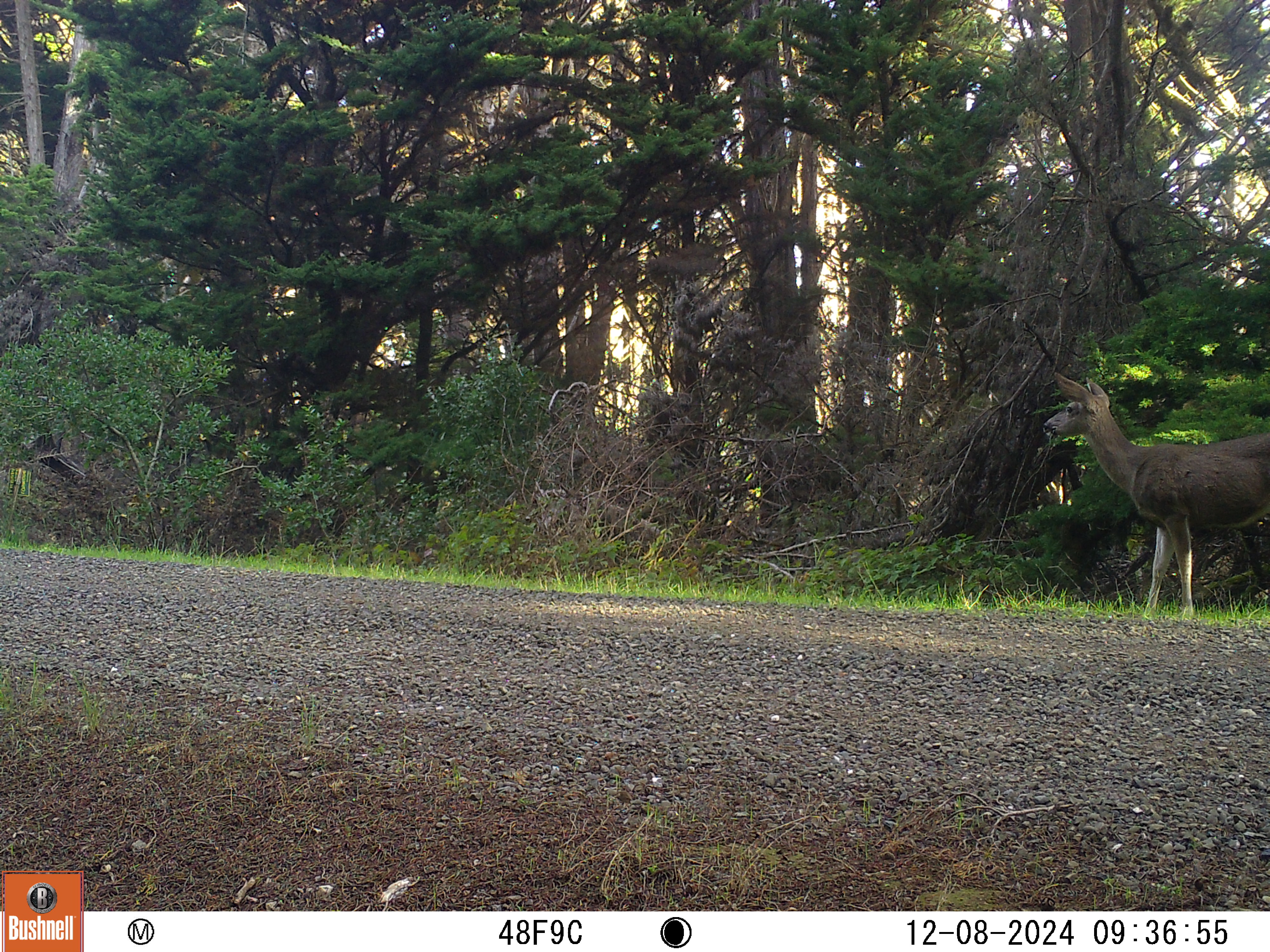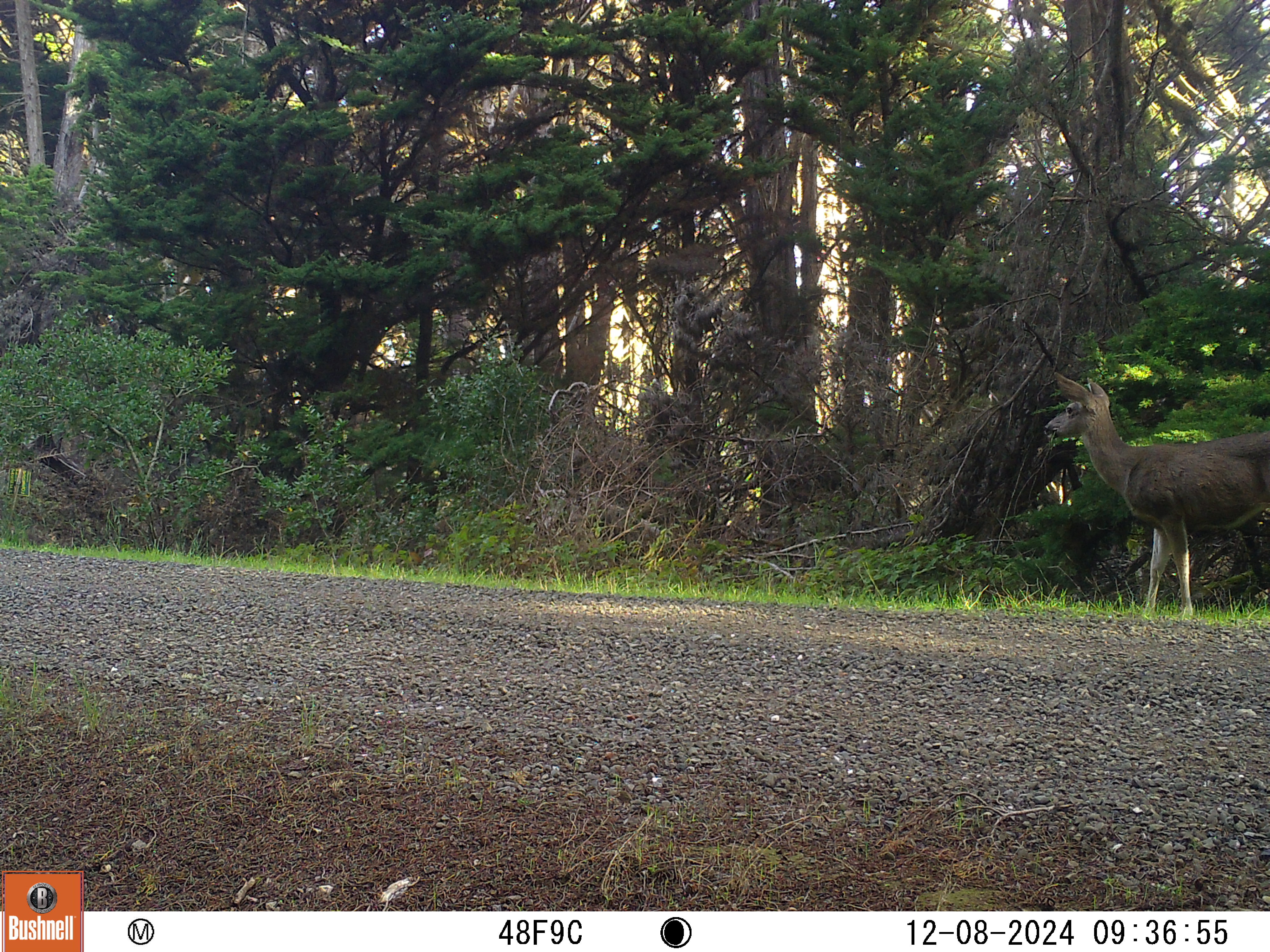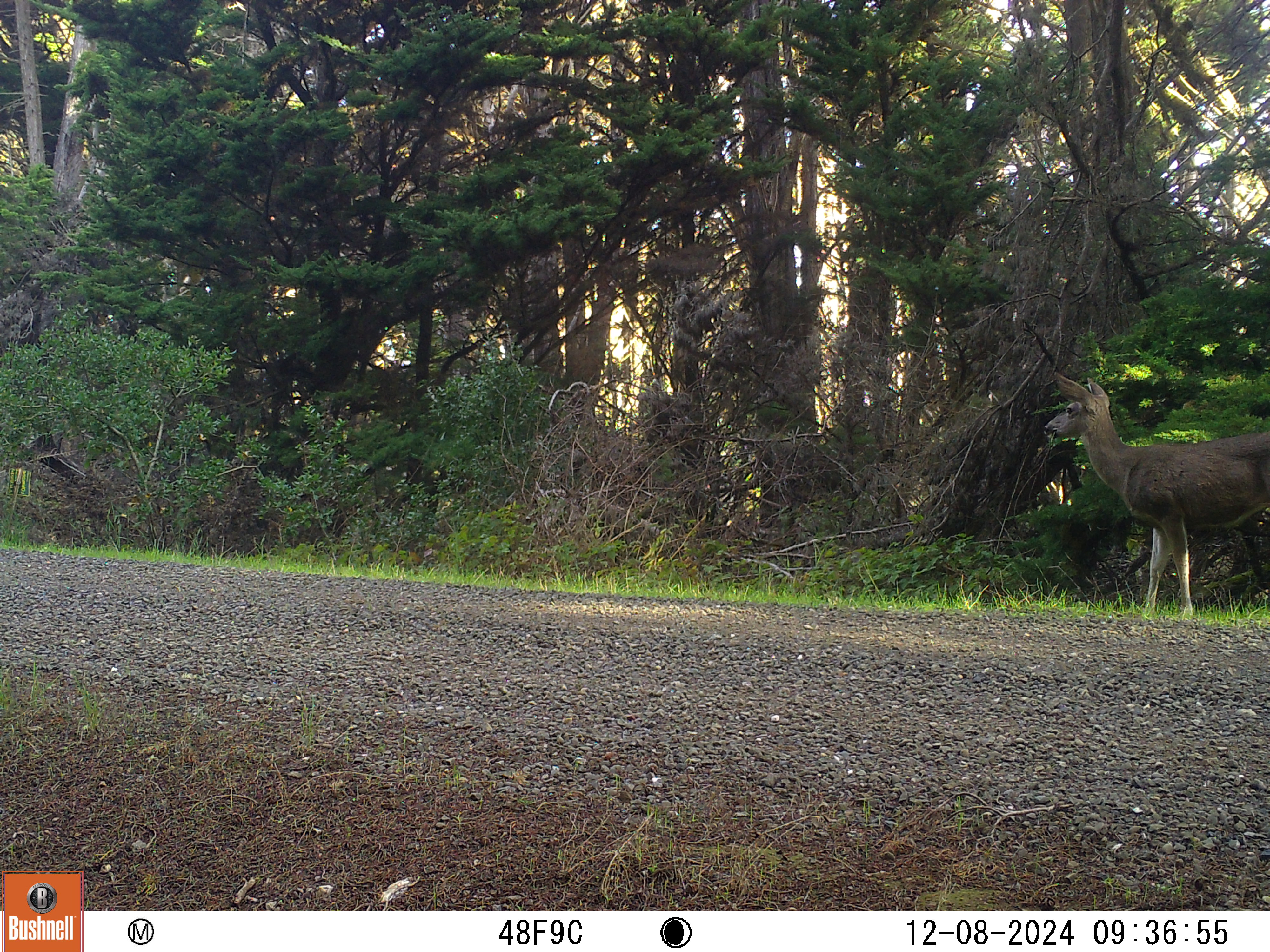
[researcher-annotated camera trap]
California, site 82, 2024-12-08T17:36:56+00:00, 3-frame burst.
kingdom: Animalia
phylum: Chordata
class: Mammalia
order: Artiodactyla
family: Cervidae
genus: Odocoileus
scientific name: Odocoileus hemionus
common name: mule deer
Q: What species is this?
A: Mule deer (Odocoileus hemionus).